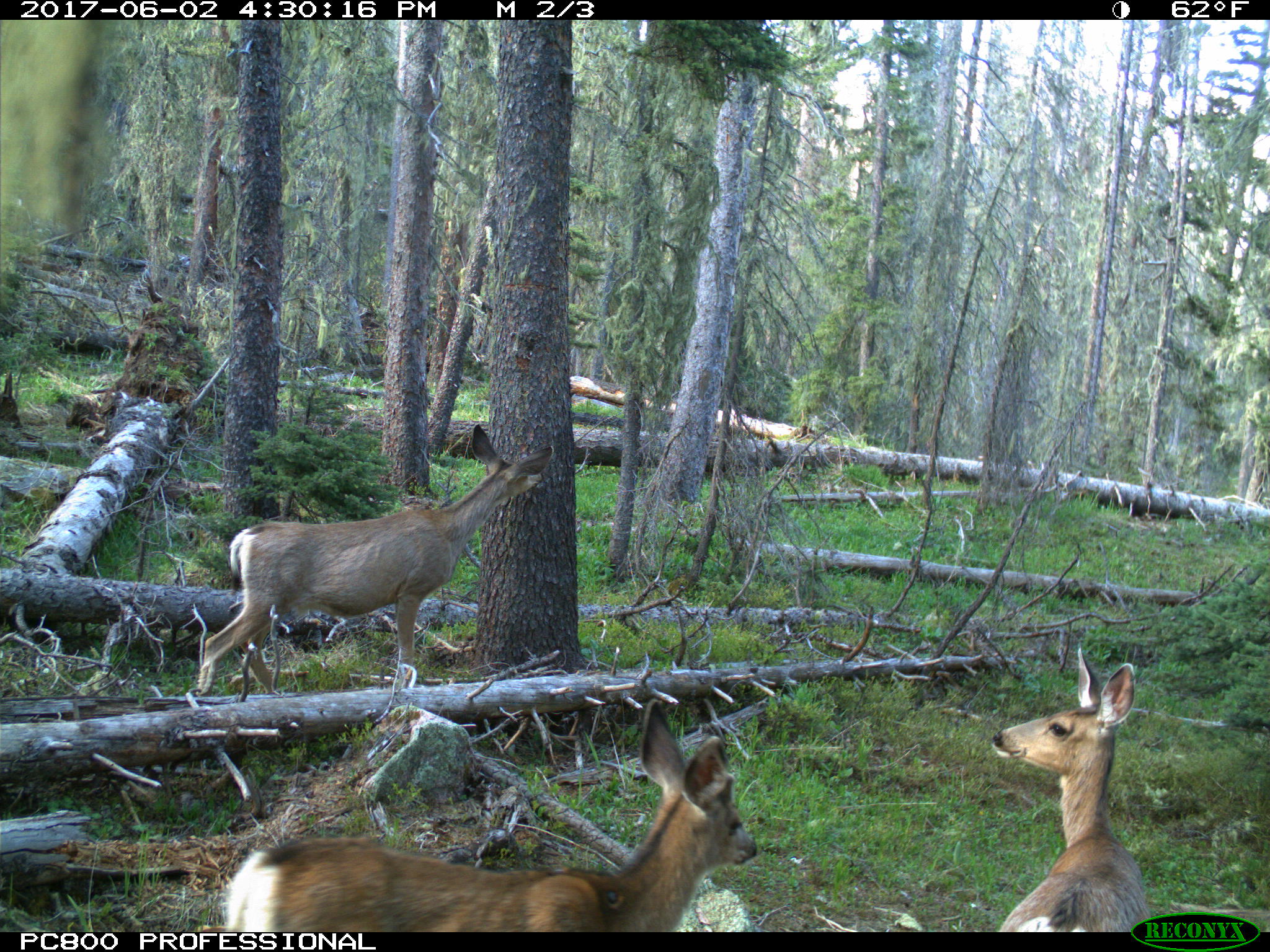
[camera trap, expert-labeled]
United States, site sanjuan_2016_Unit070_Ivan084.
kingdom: Animalia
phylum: Chordata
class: Mammalia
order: Artiodactyla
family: Cervidae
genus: Odocoileus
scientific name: Odocoileus hemionus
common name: mule deer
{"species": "Odocoileus hemionus (mule deer)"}